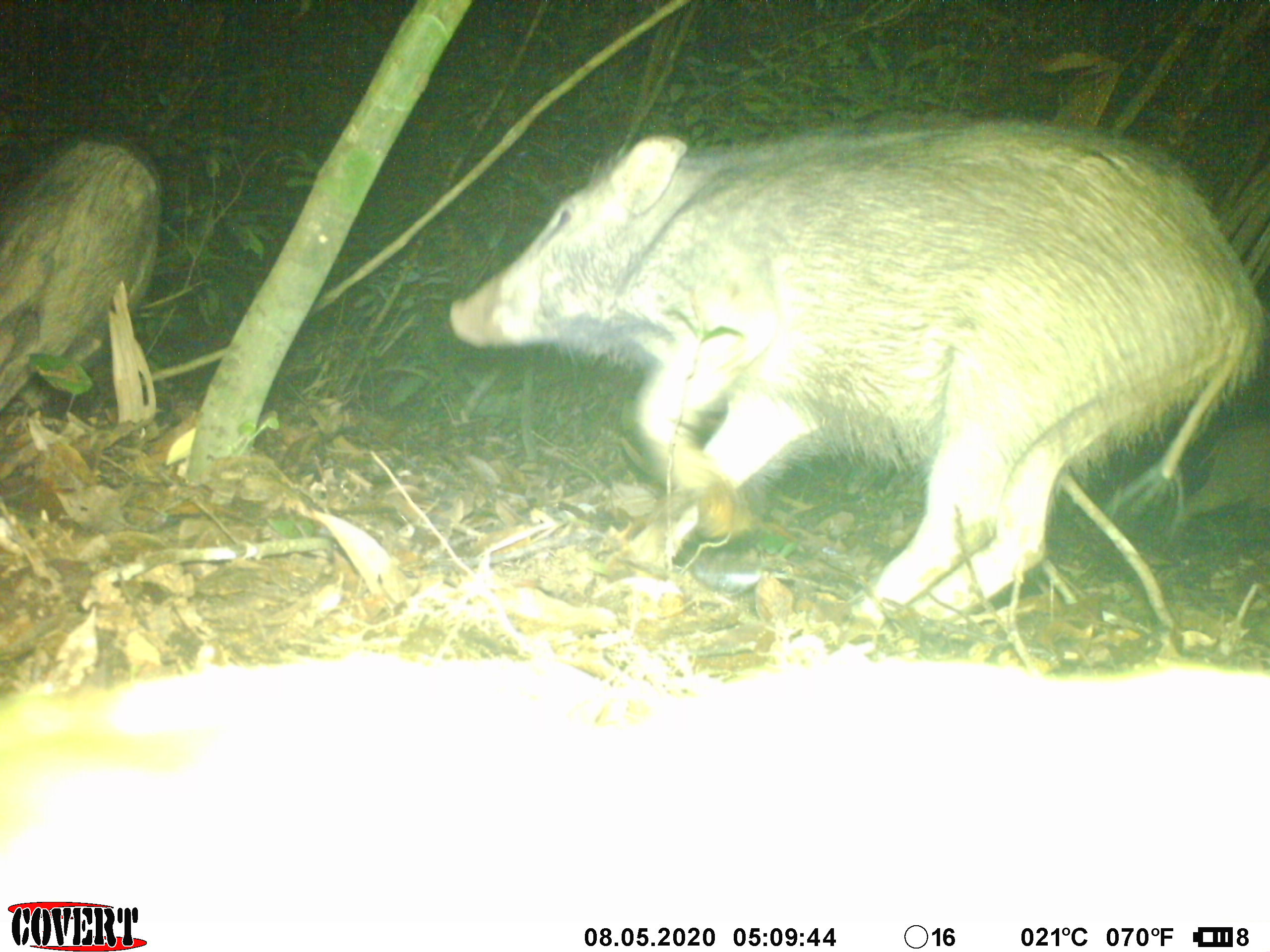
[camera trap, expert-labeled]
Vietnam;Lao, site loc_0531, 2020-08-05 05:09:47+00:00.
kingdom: Animalia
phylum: Chordata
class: Mammalia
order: Artiodactyla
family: Suidae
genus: Sus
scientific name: Sus scrofa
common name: eurasian wild pig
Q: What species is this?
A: Eurasian wild pig (Sus scrofa).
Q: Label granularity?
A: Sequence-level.